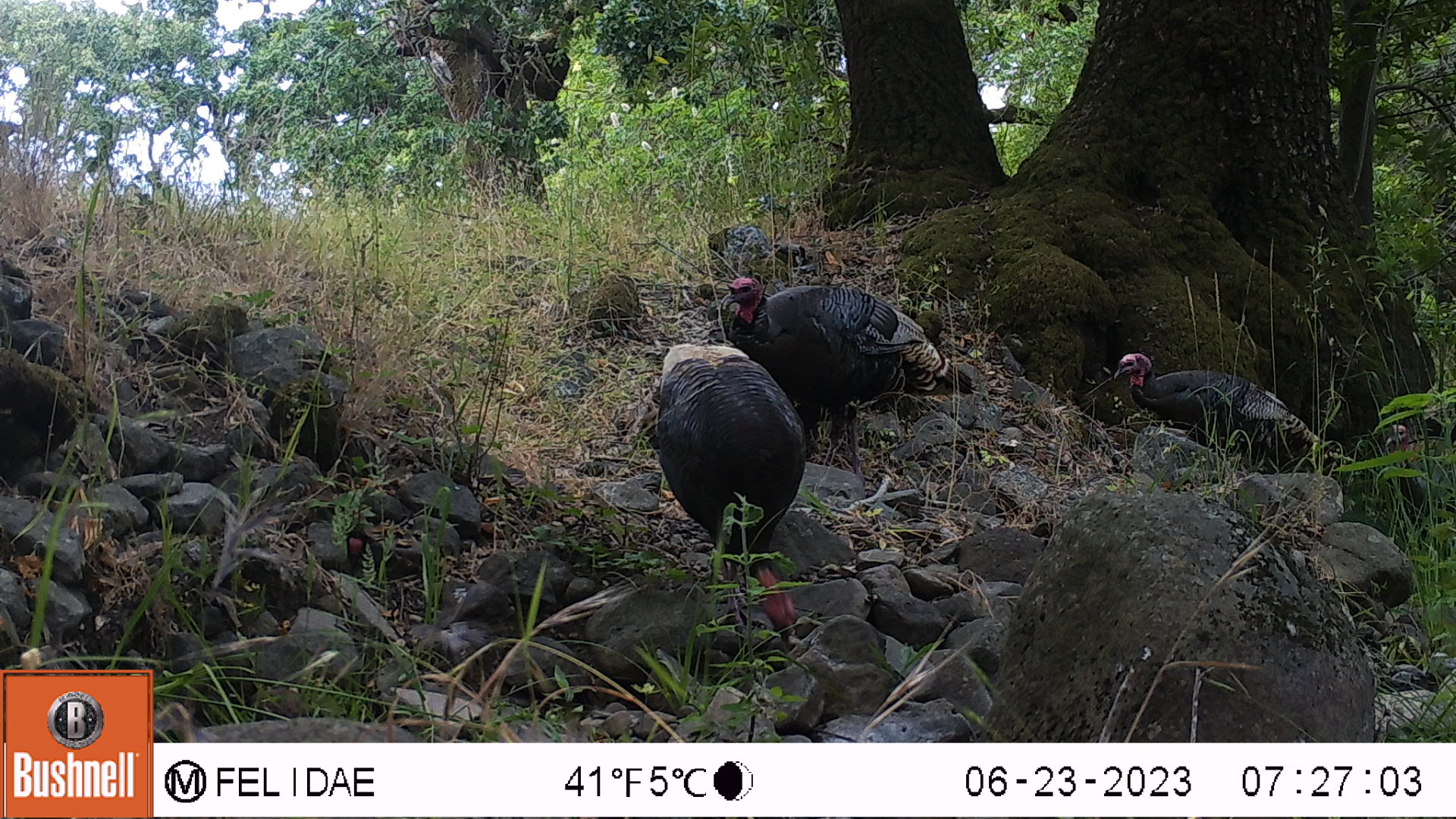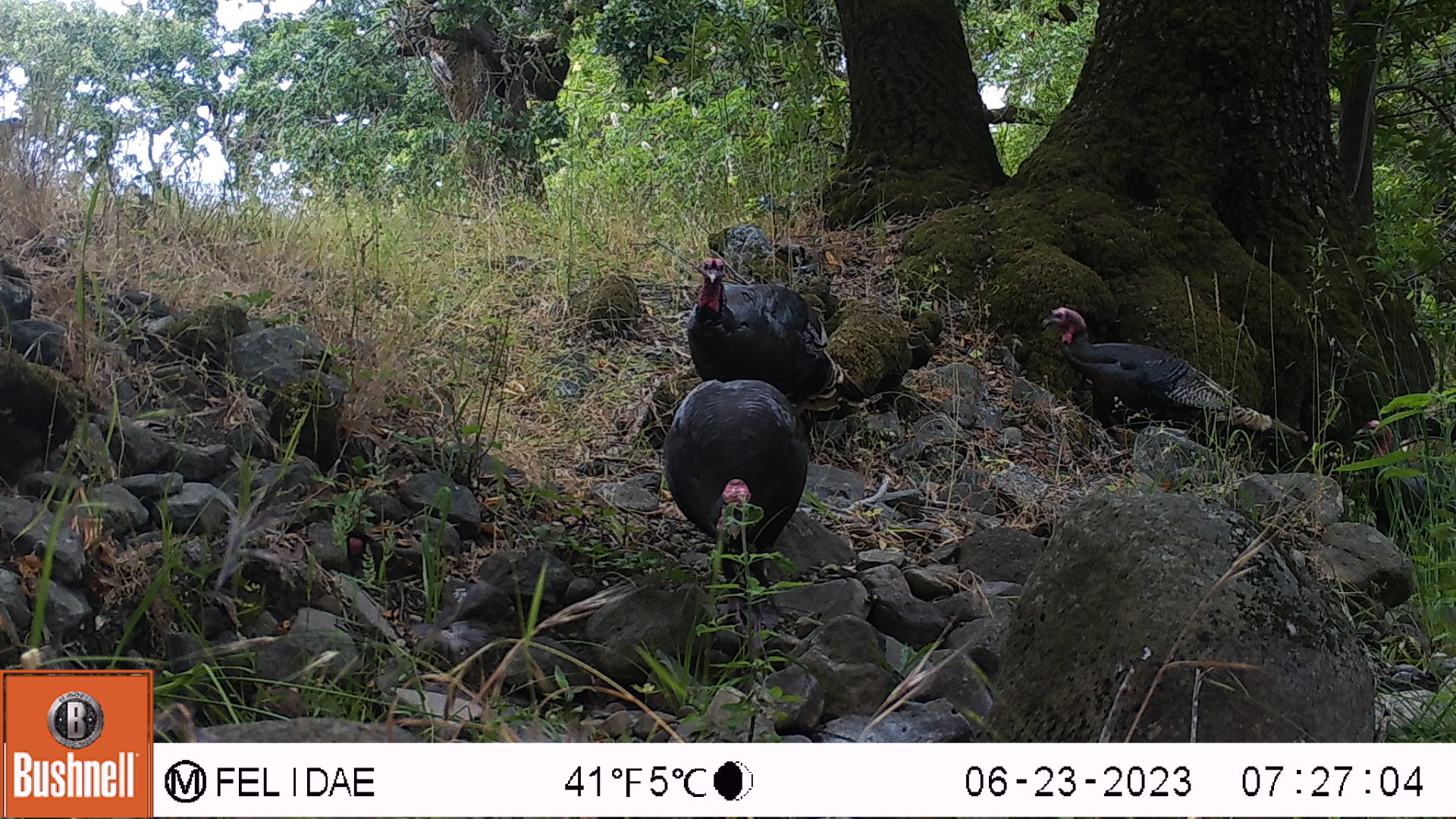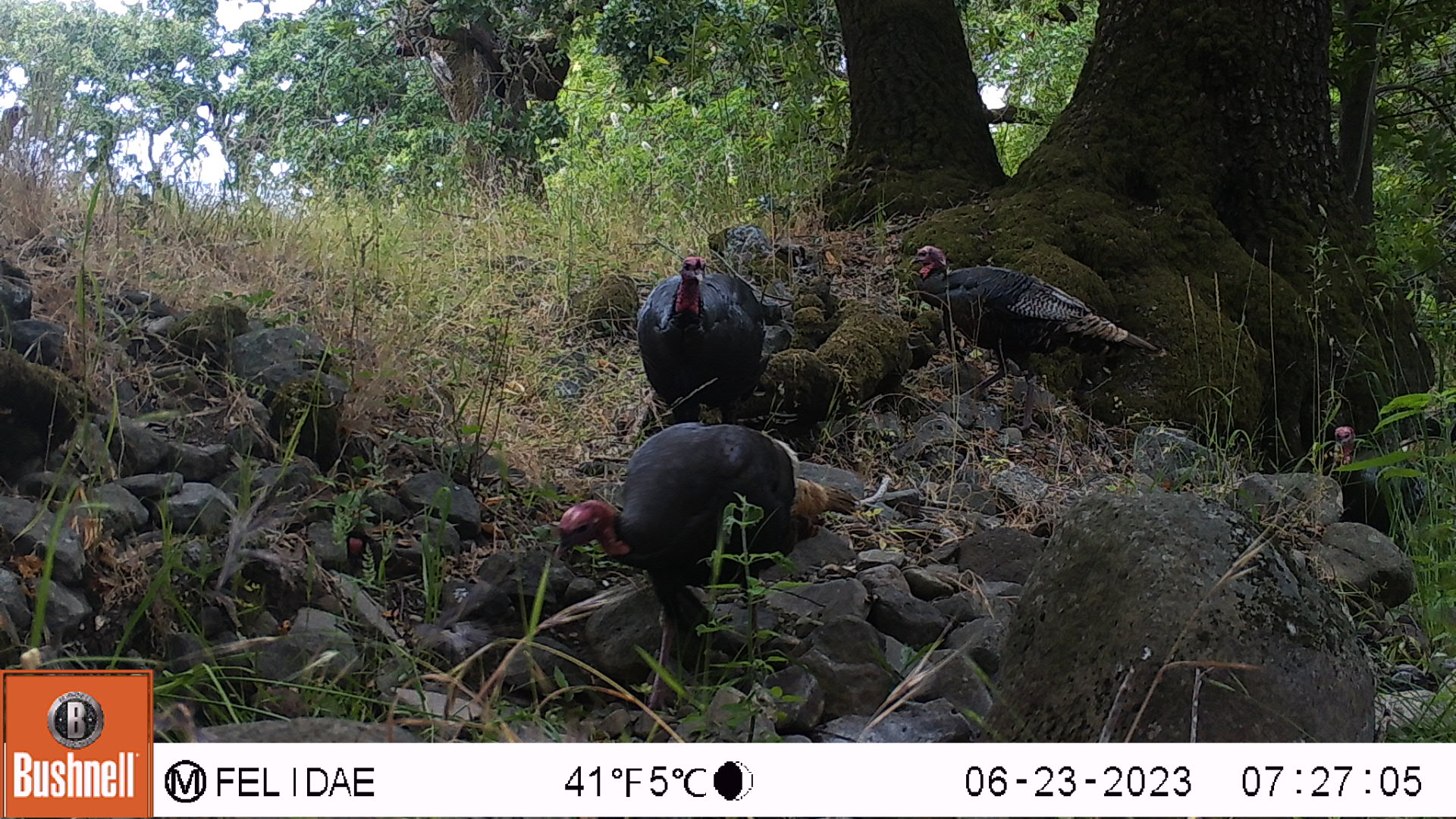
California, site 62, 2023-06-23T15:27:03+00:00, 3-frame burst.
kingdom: Animalia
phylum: Chordata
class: Aves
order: Galliformes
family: Phasianidae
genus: Meleagris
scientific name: Meleagris gallopavo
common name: turkey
Turkey (Meleagris gallopavo).